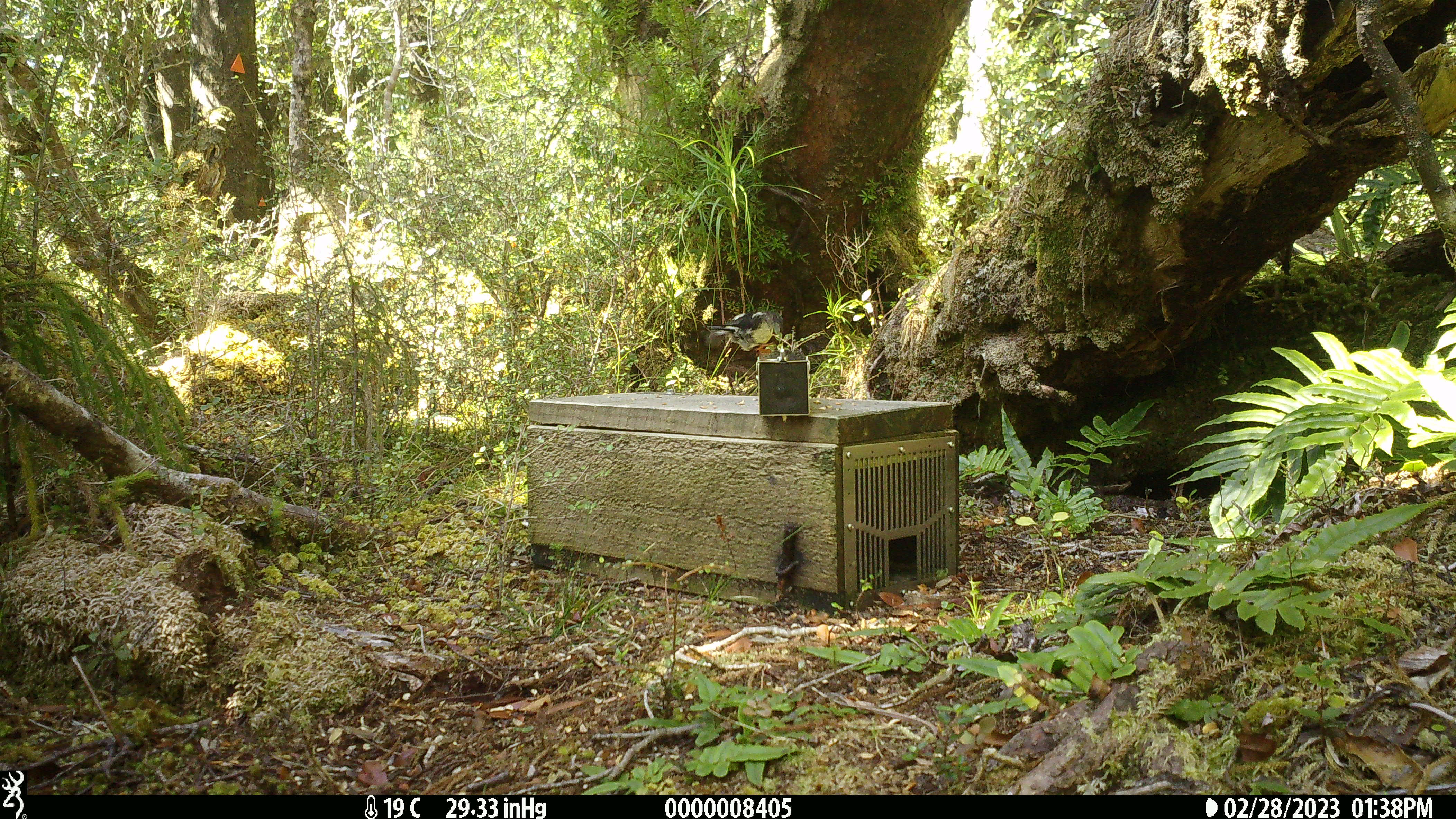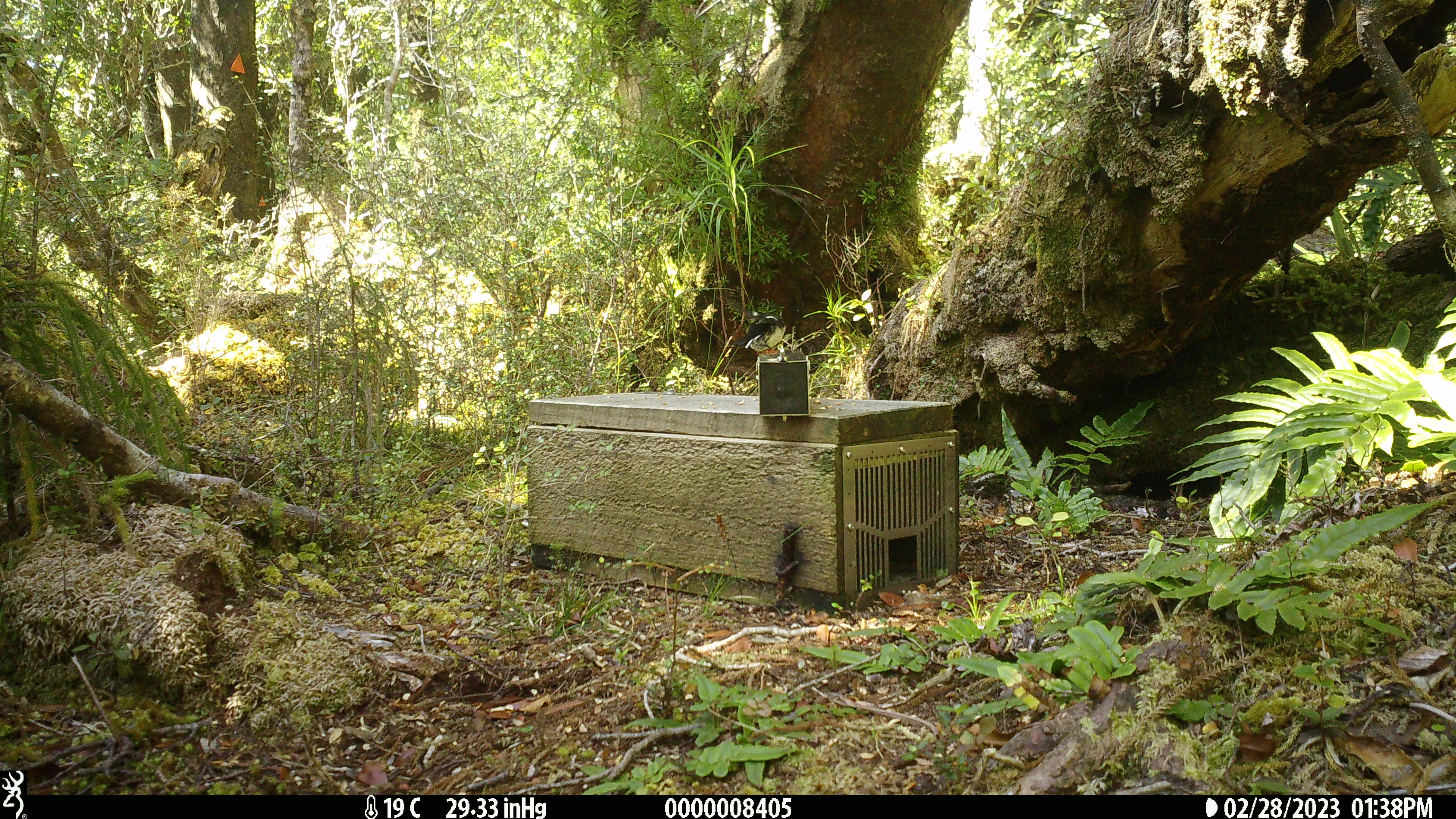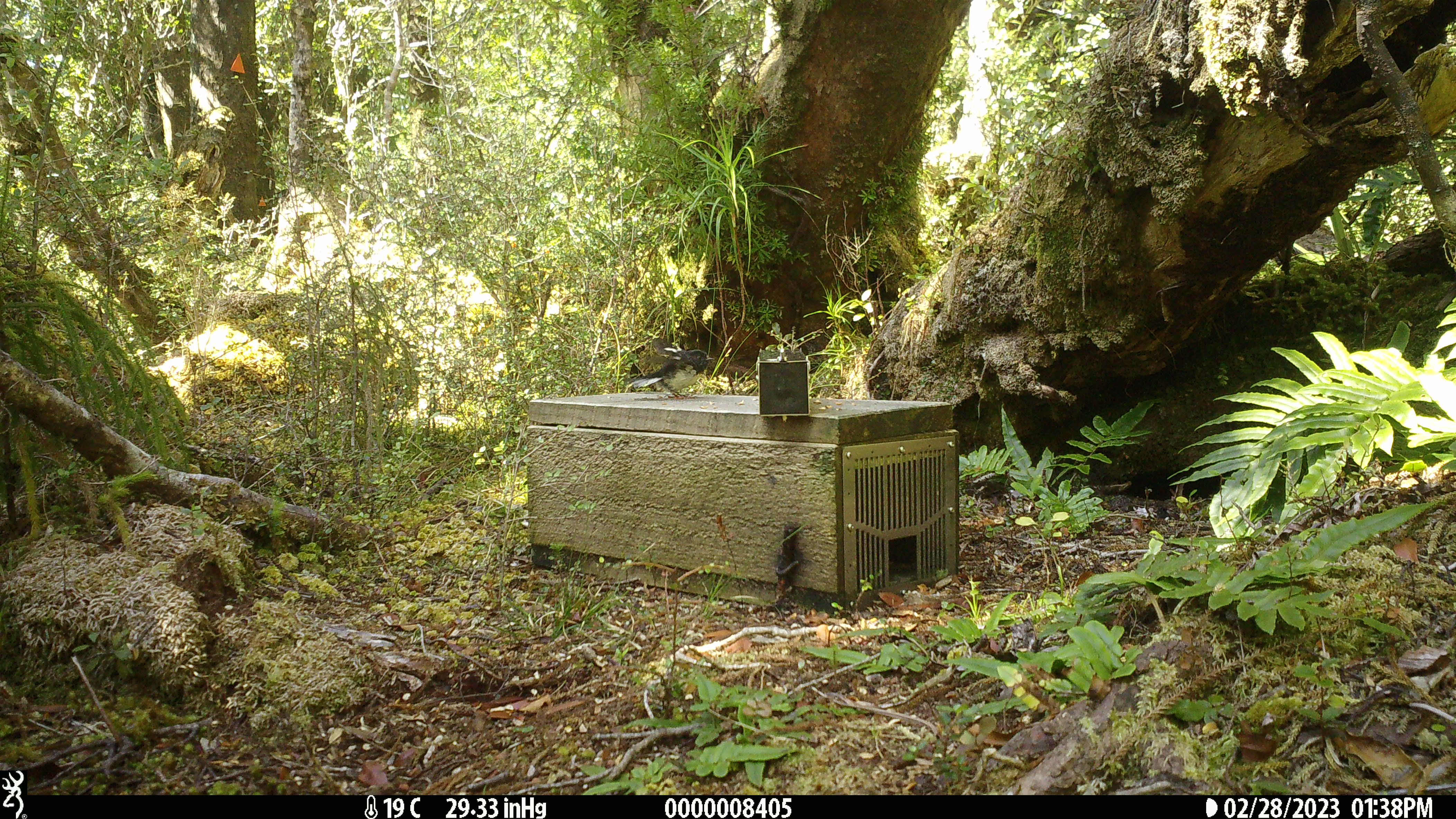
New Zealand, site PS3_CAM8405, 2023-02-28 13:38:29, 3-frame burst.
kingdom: Animalia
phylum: Chordata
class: Aves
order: Passeriformes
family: Petroicidae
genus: Petroica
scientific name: Petroica macrocephala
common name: tomtit